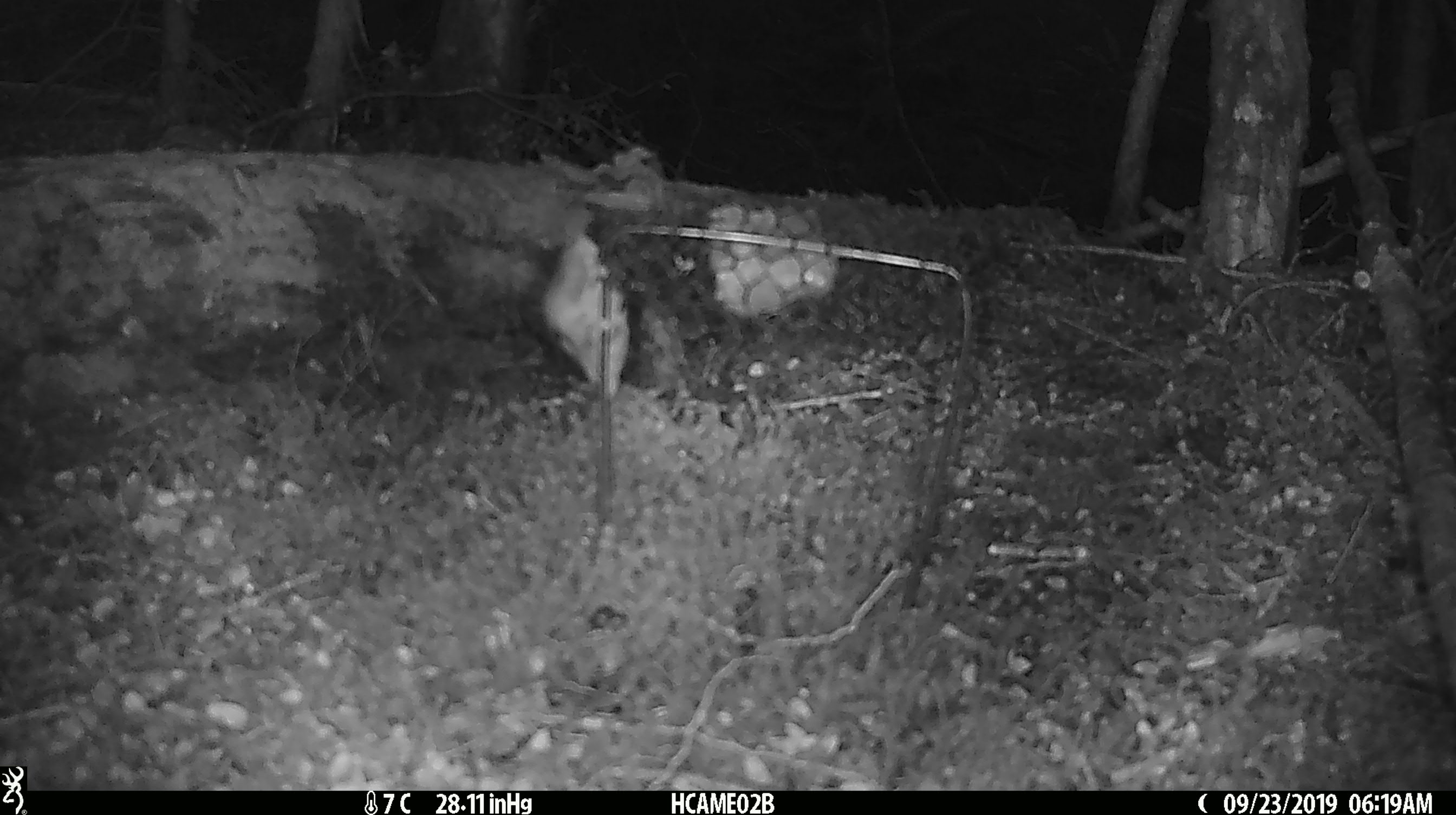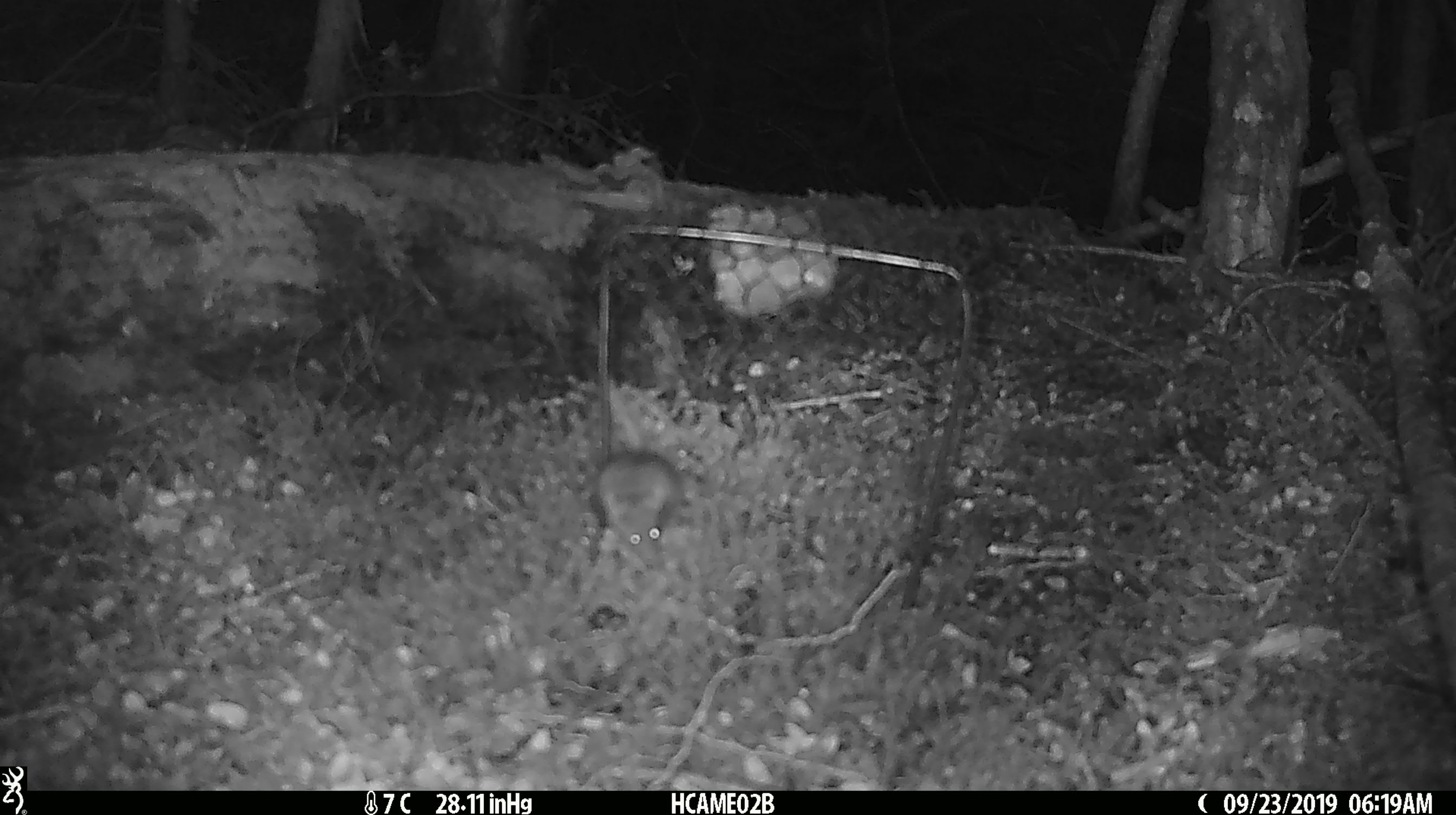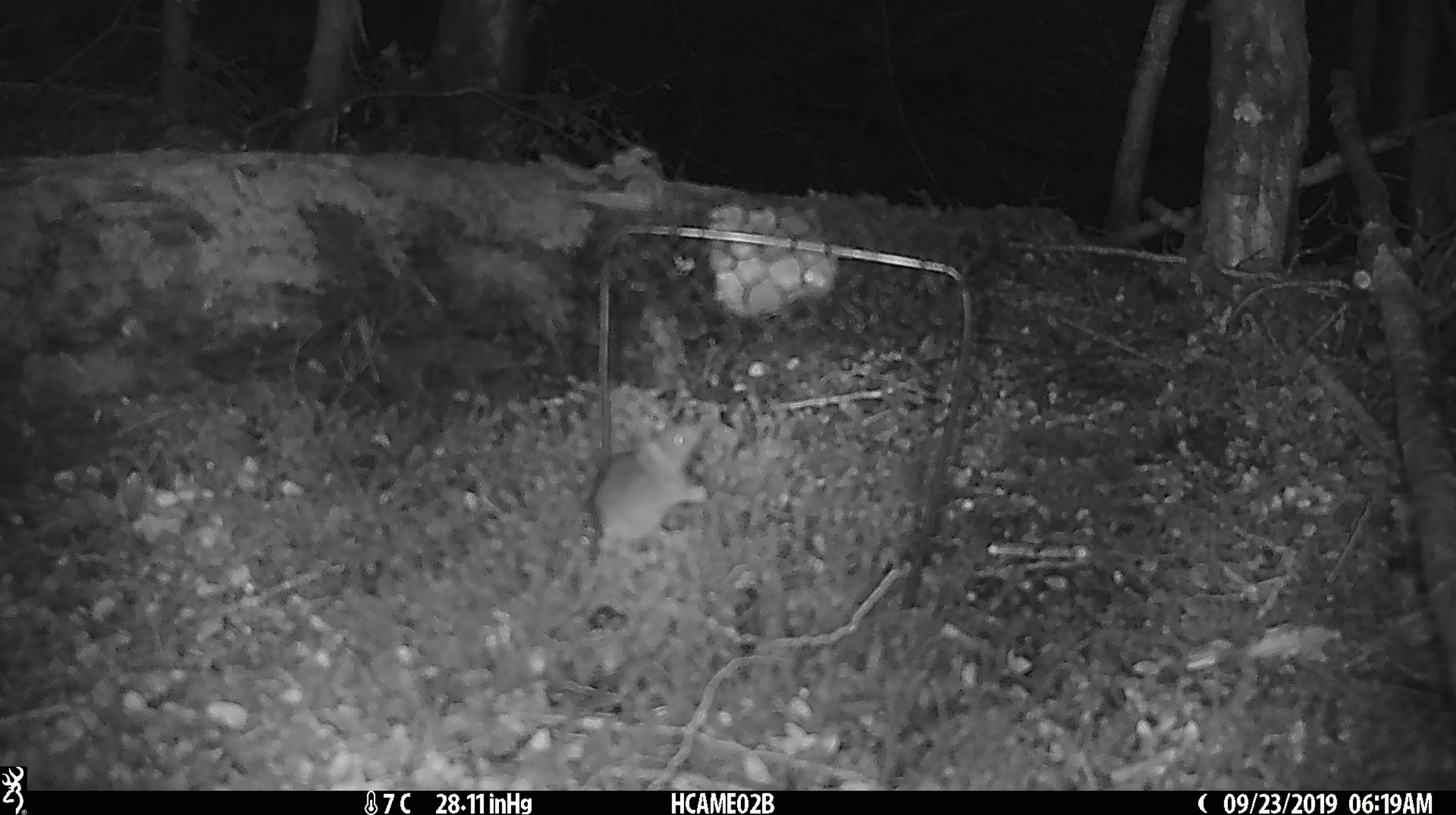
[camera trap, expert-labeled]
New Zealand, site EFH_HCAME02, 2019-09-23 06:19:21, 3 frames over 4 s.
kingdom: Animalia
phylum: Chordata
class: Mammalia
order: Rodentia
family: Muridae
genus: Mus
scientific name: Mus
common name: mouse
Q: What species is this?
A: Mouse (Mus).